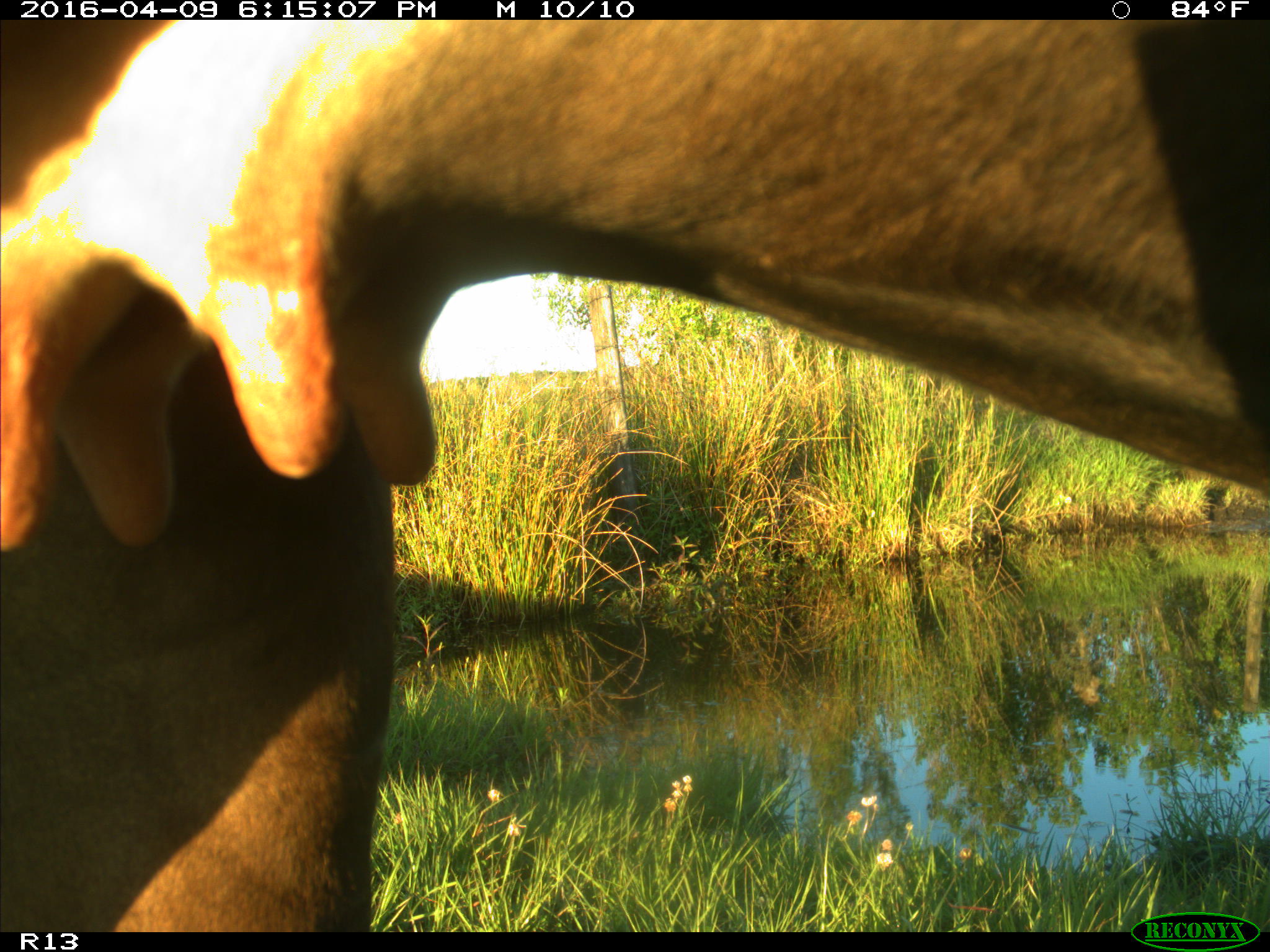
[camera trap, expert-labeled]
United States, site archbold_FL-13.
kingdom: Animalia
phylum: Chordata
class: Mammalia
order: Artiodactyla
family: Bovidae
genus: Bos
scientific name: Bos taurus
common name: domestic cow